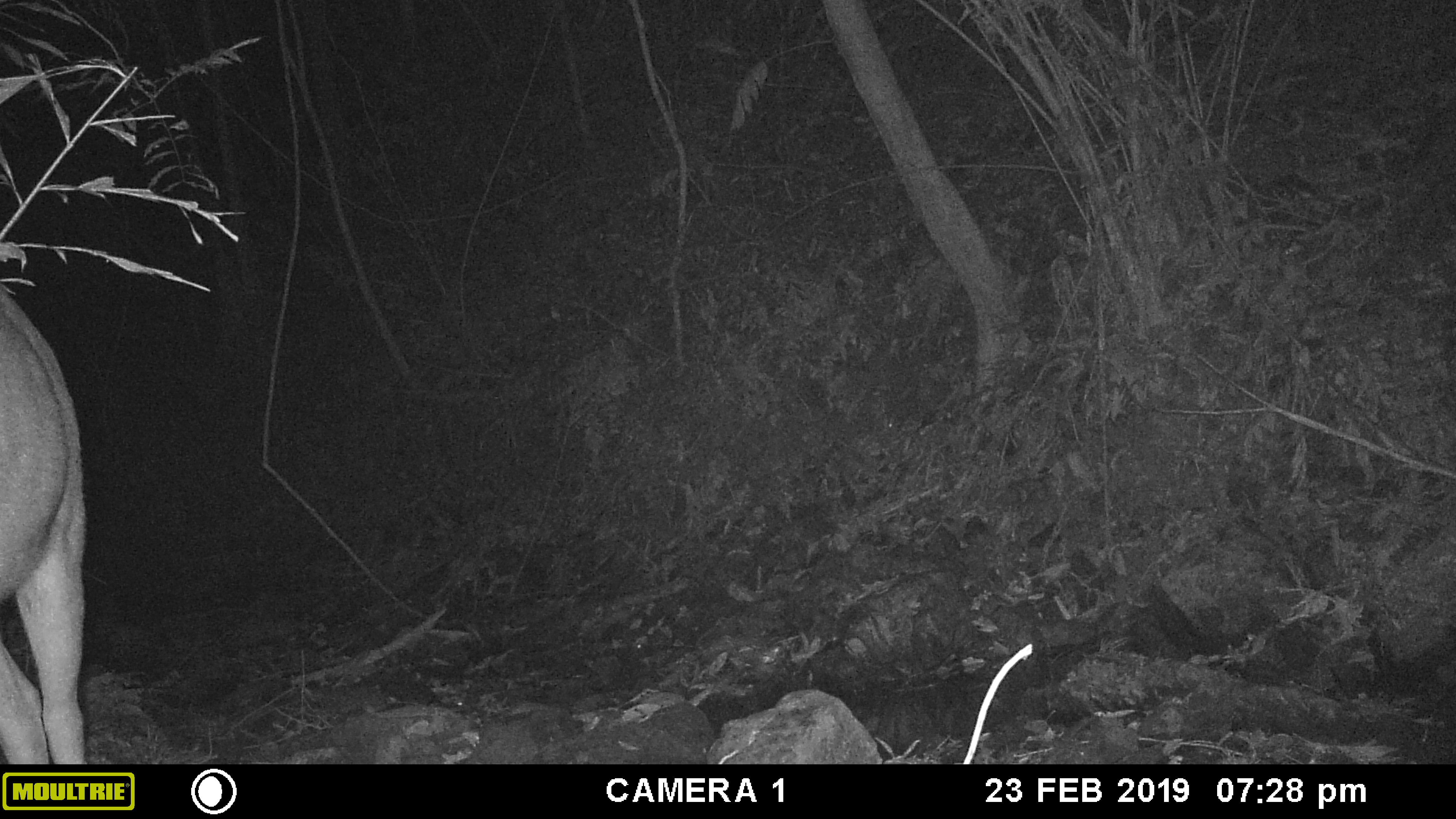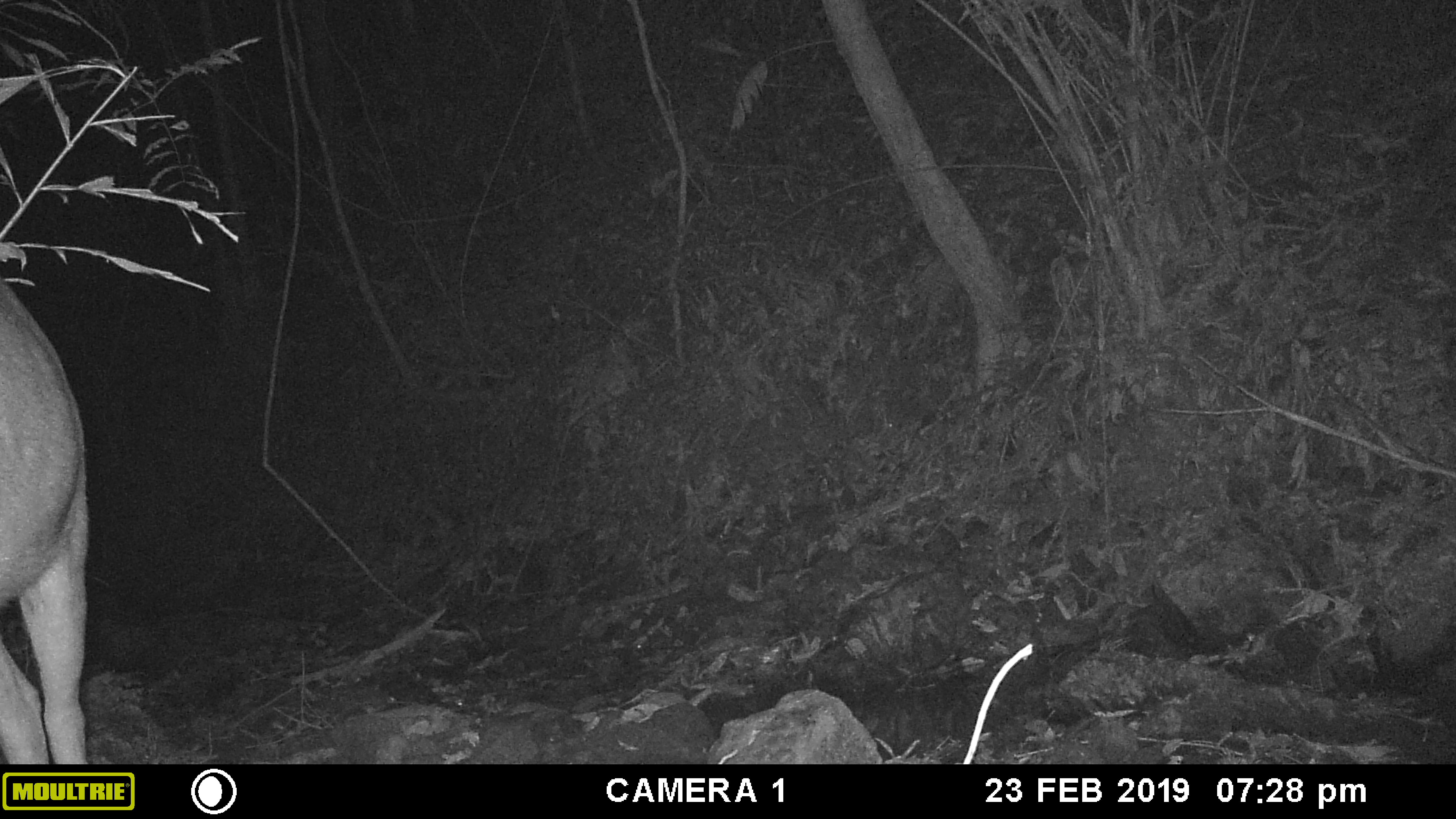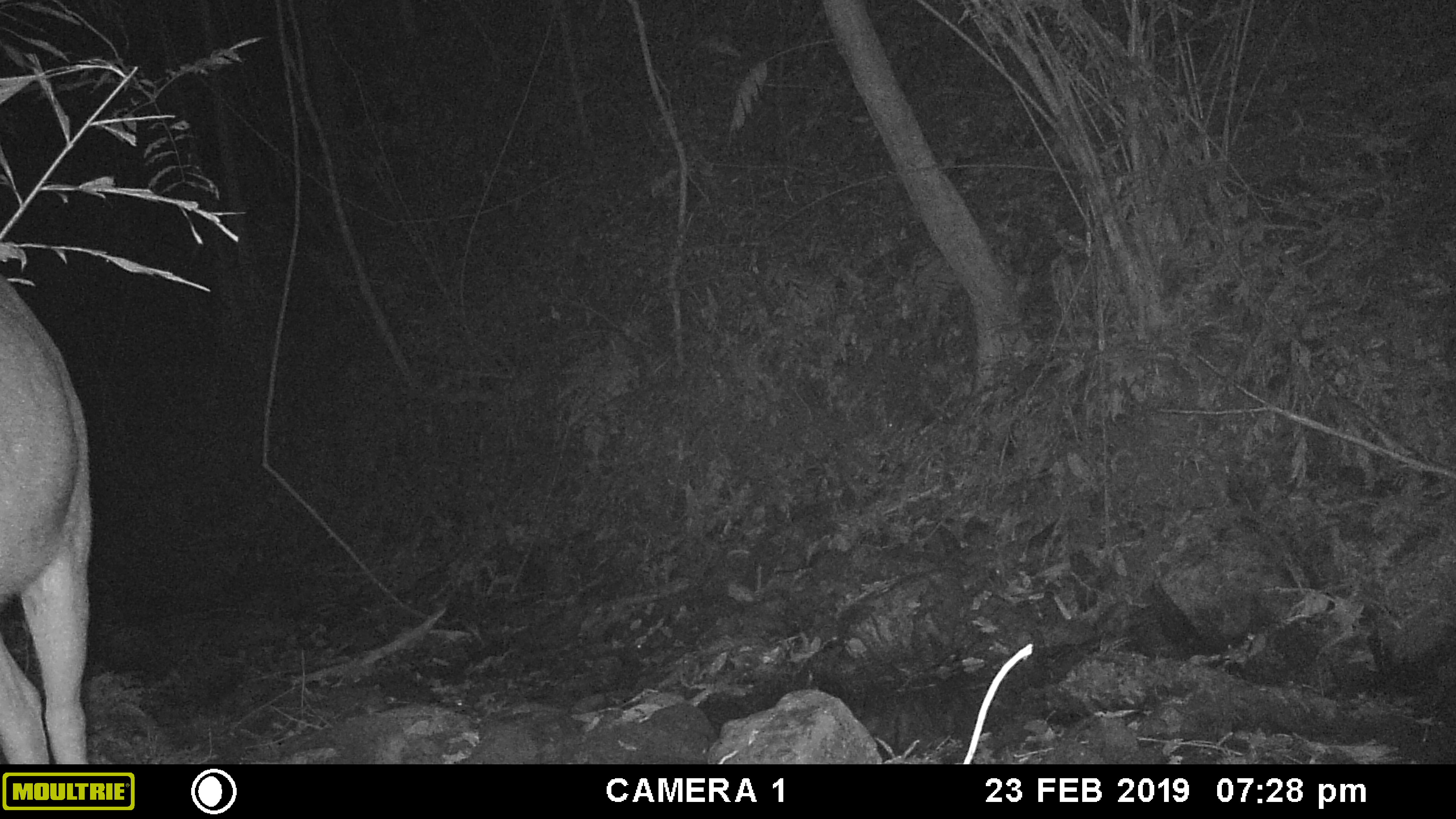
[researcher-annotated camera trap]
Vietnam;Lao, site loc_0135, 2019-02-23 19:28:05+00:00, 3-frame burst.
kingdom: Animalia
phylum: Chordata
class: Mammalia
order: Artiodactyla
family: Cervidae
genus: Rusa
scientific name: Rusa unicolor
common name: sambar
Sambar (Rusa unicolor). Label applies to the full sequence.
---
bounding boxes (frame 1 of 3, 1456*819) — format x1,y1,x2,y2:
sambar: 0,281,87,761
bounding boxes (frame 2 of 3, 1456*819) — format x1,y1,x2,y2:
sambar: 0,274,88,764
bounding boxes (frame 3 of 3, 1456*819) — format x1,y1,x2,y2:
sambar: 0,269,92,762